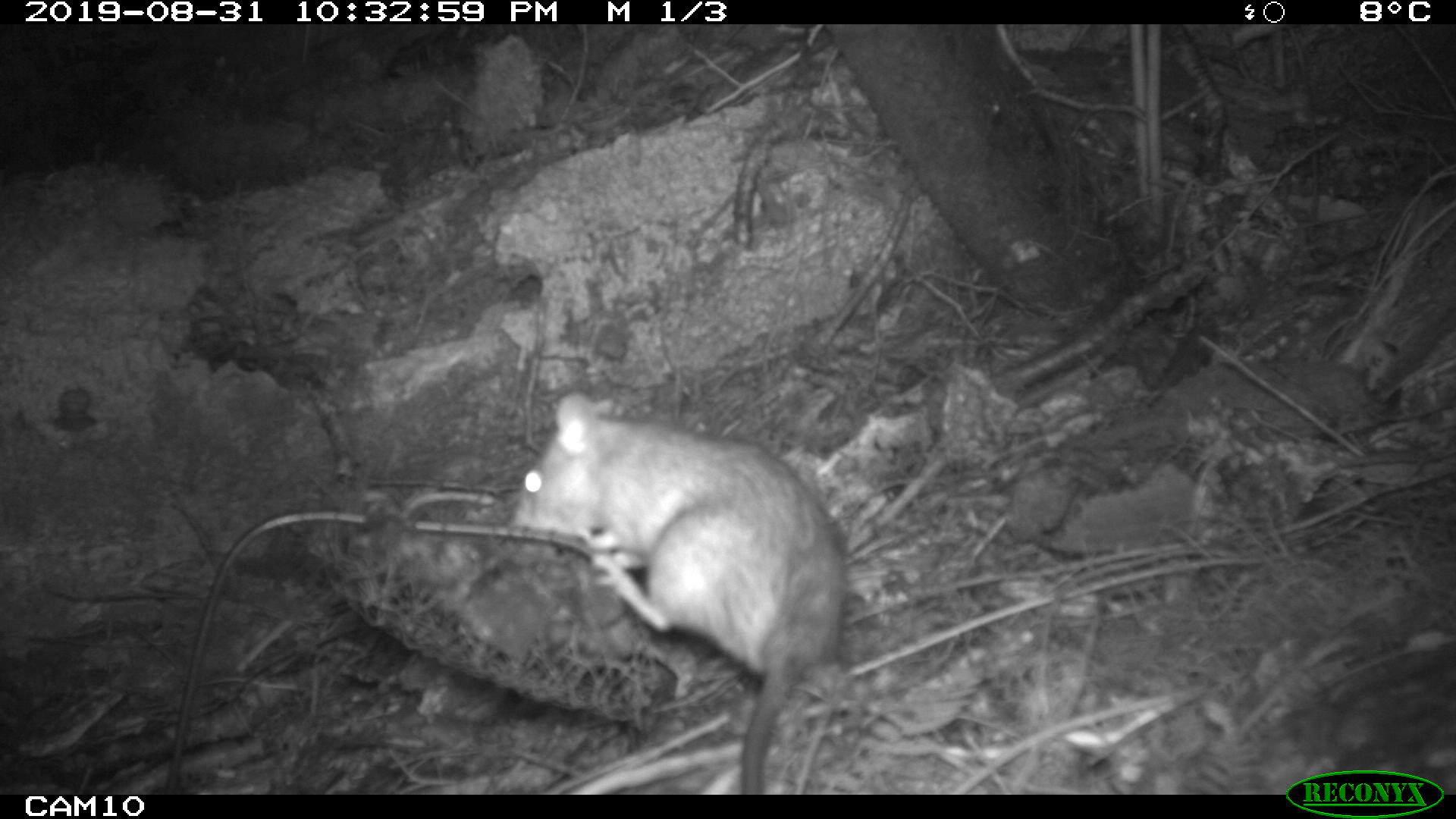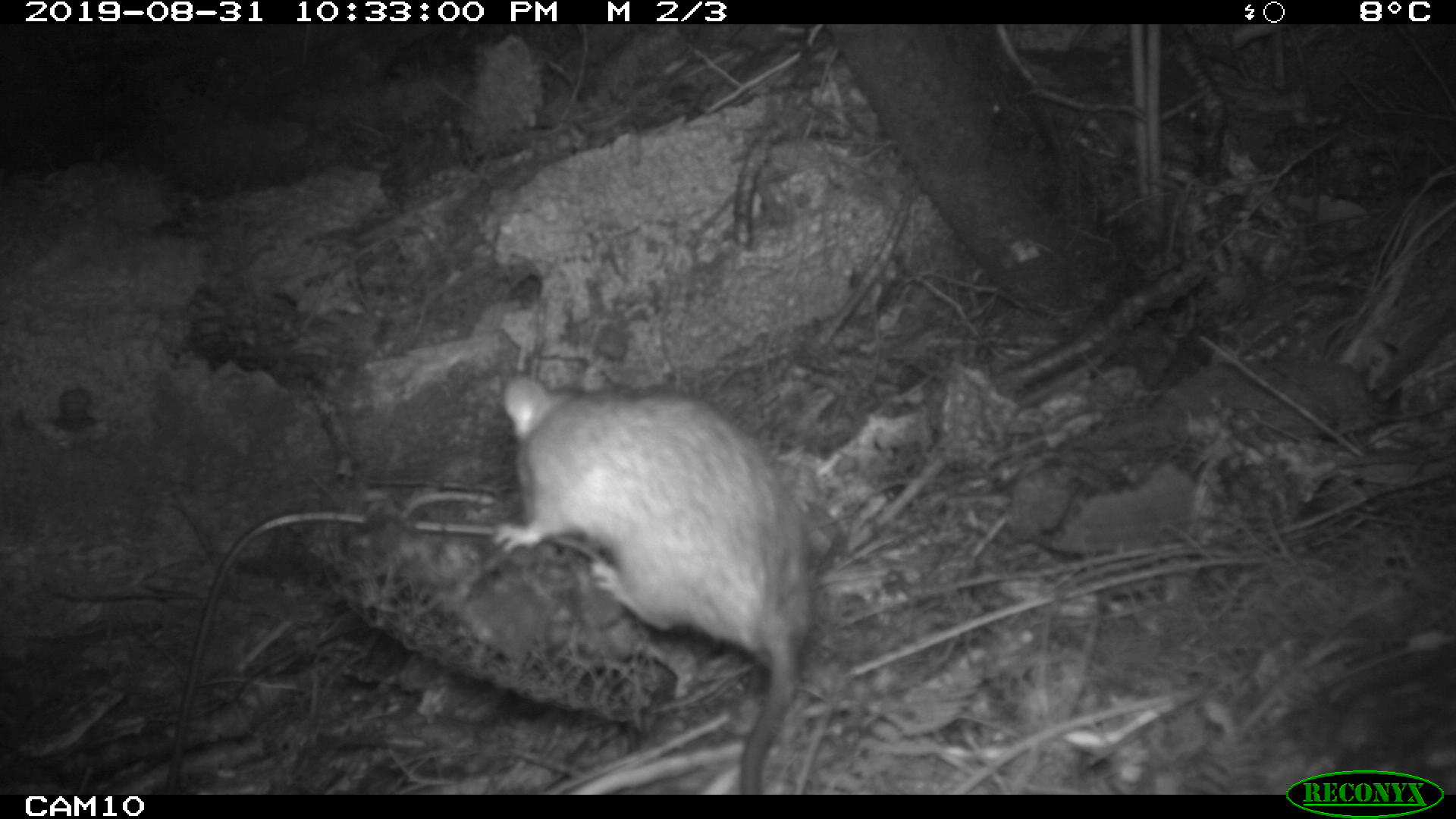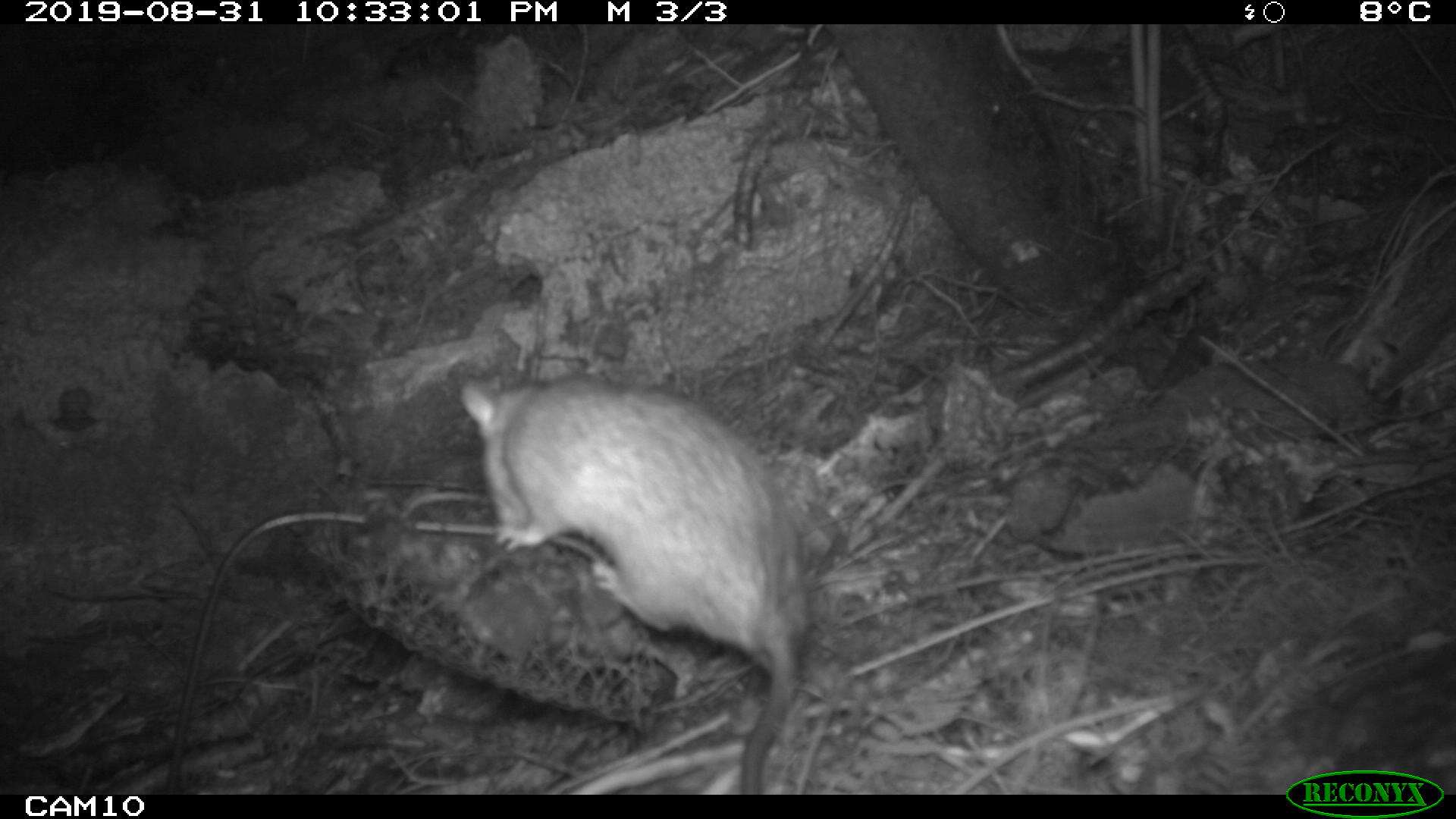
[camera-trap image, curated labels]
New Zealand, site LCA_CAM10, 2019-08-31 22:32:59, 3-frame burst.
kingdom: Animalia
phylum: Chordata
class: Mammalia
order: Rodentia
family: Muridae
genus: Rattus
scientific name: Rattus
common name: rat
Rat (Rattus).